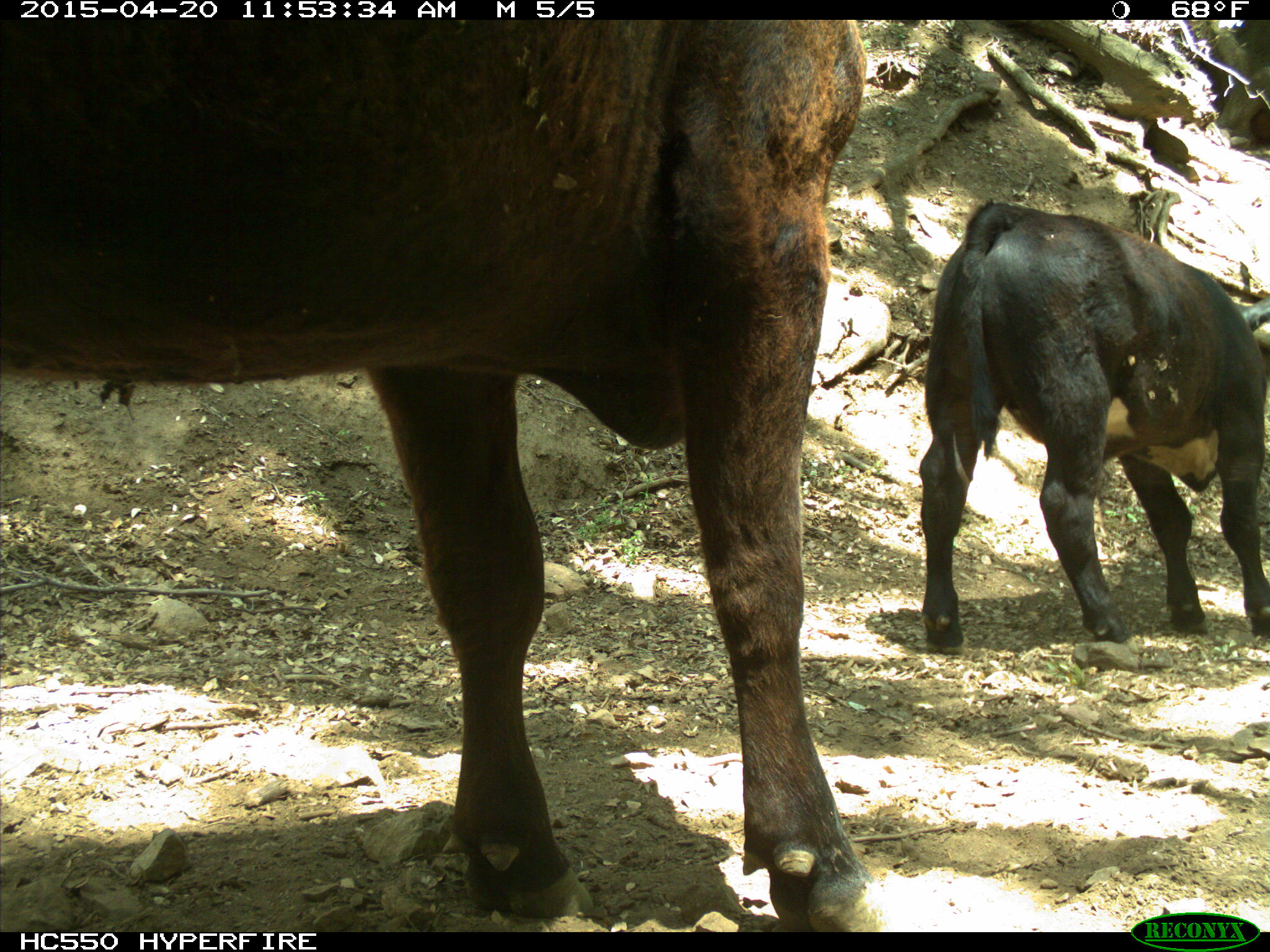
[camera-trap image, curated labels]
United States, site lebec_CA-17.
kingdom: Animalia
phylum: Chordata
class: Mammalia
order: Artiodactyla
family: Bovidae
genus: Bos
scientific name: Bos taurus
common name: domestic cow